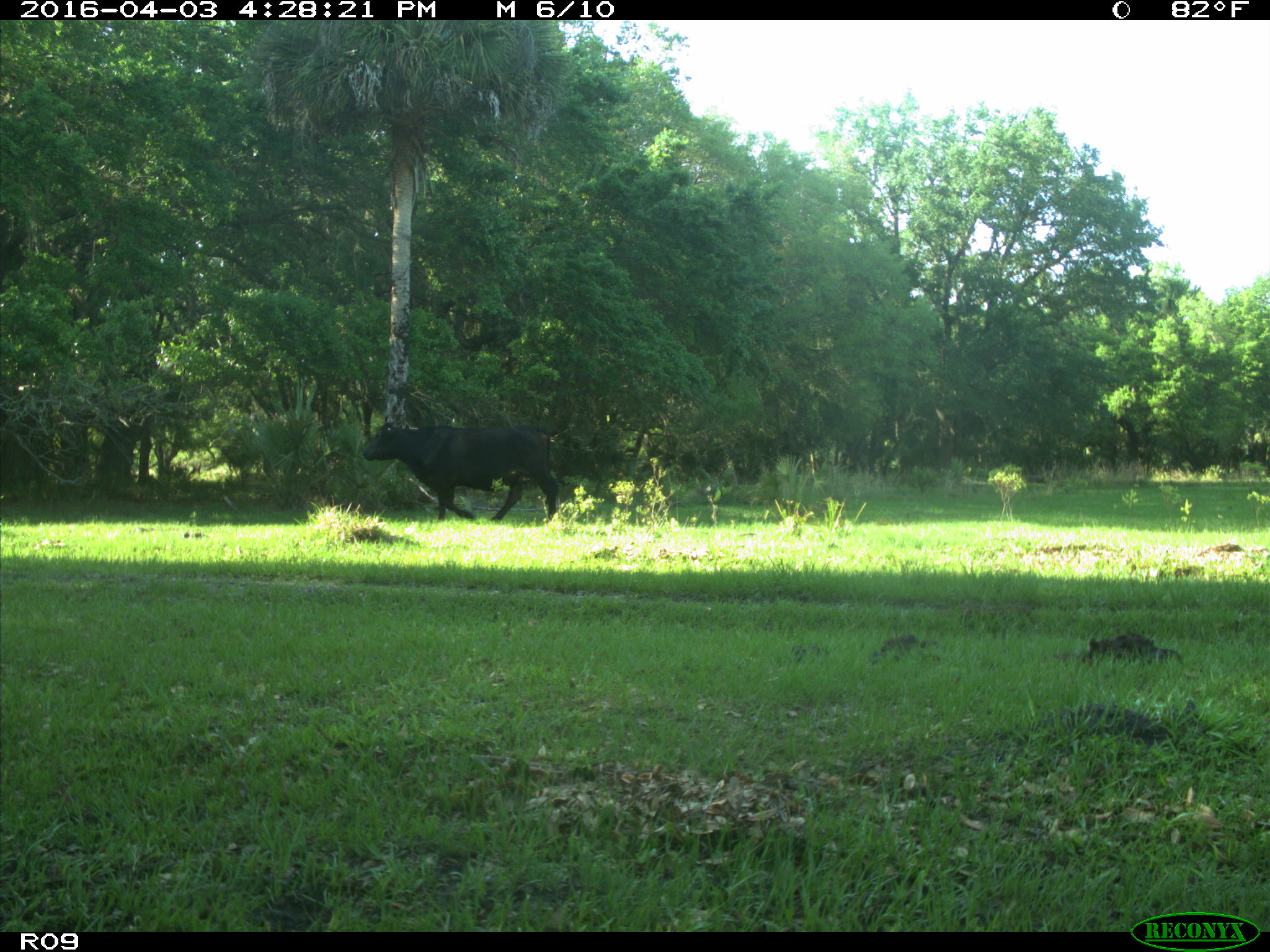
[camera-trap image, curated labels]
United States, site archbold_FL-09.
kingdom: Animalia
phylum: Chordata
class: Mammalia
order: Artiodactyla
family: Bovidae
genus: Bos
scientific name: Bos taurus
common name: domestic cow